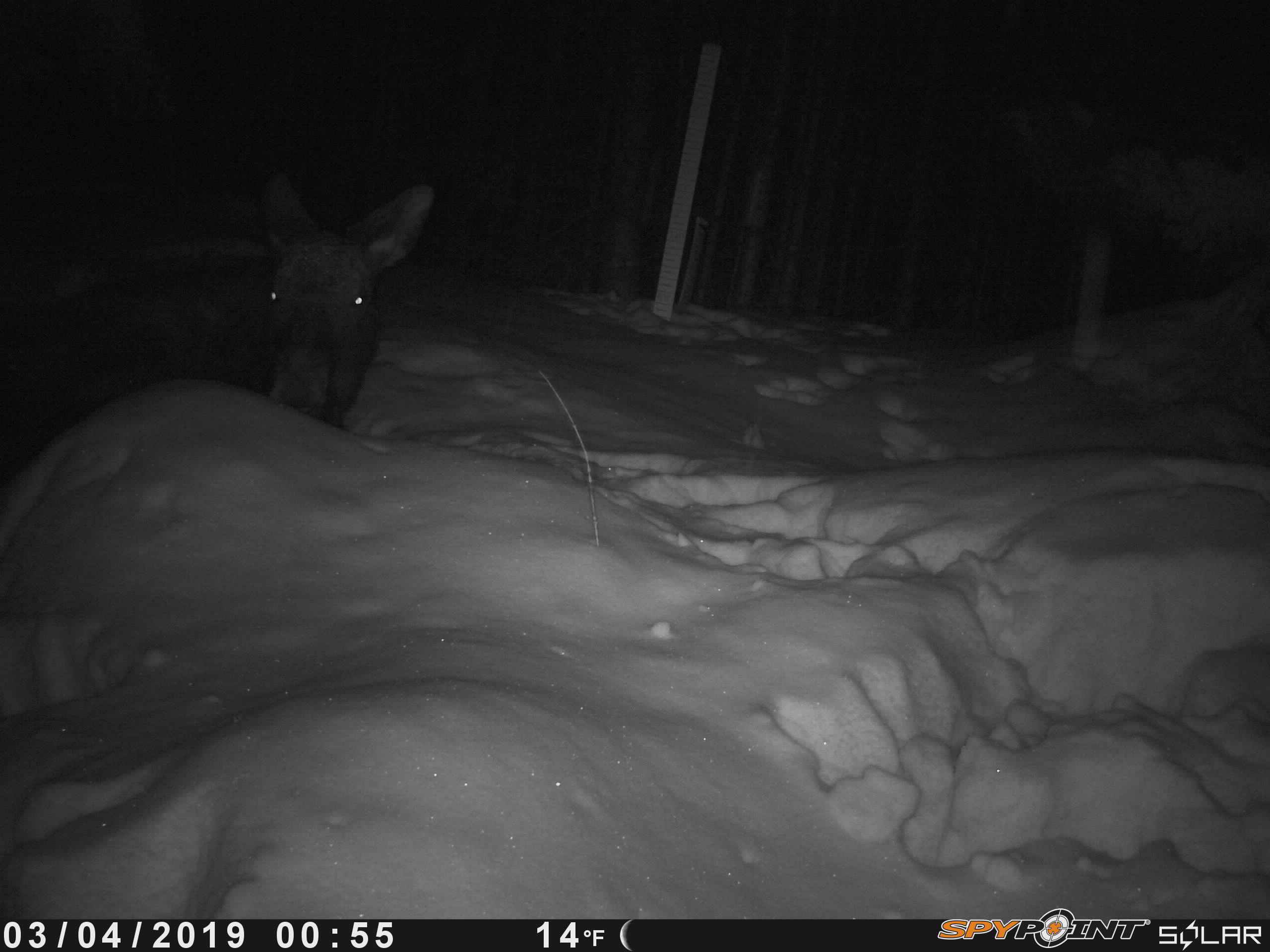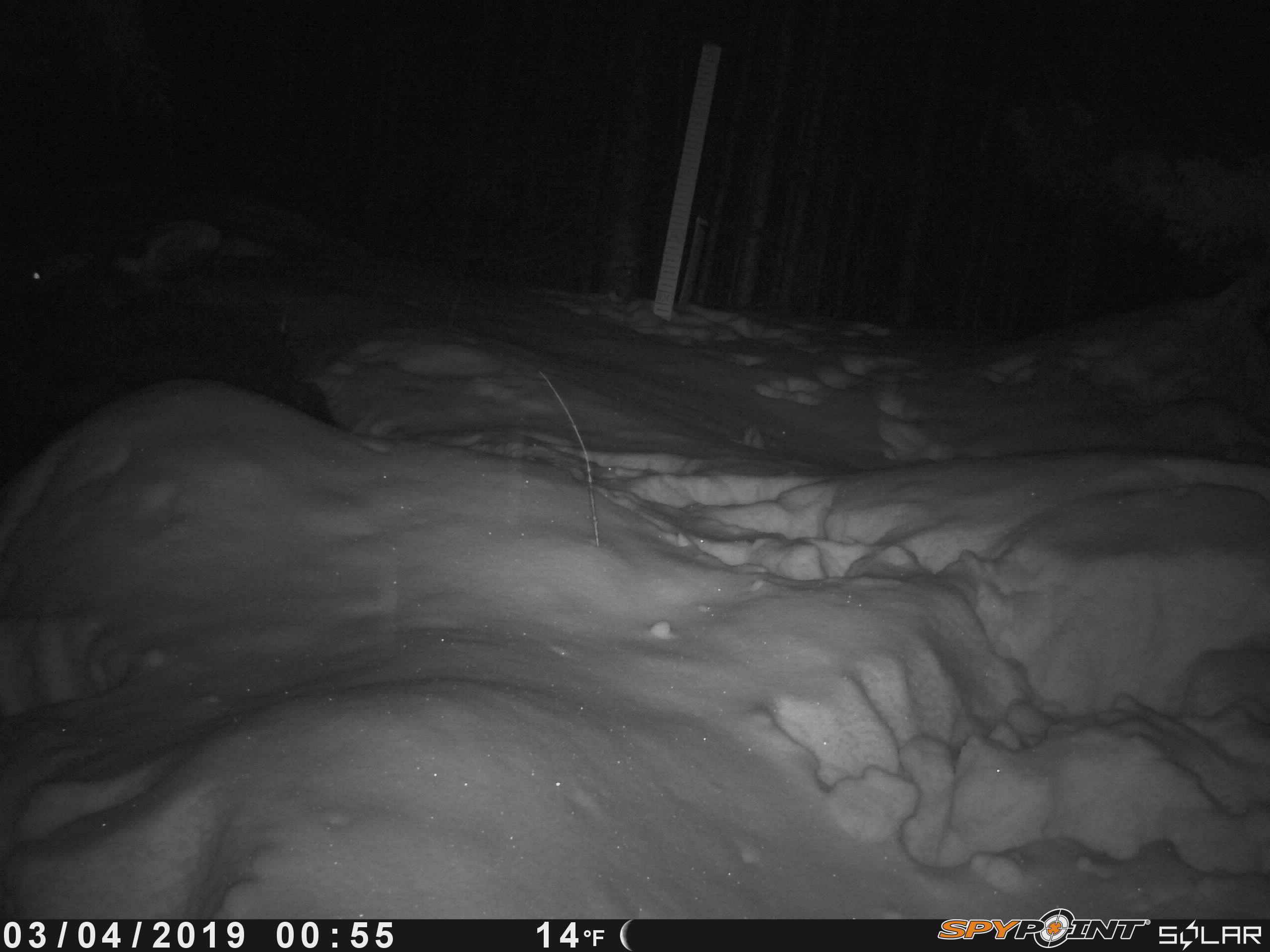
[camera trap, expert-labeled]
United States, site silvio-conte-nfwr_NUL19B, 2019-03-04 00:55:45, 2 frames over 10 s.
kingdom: Animalia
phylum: Chordata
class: Mammalia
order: Artiodactyla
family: Cervidae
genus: Alces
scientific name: Alces alces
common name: moose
Moose (Alces alces).